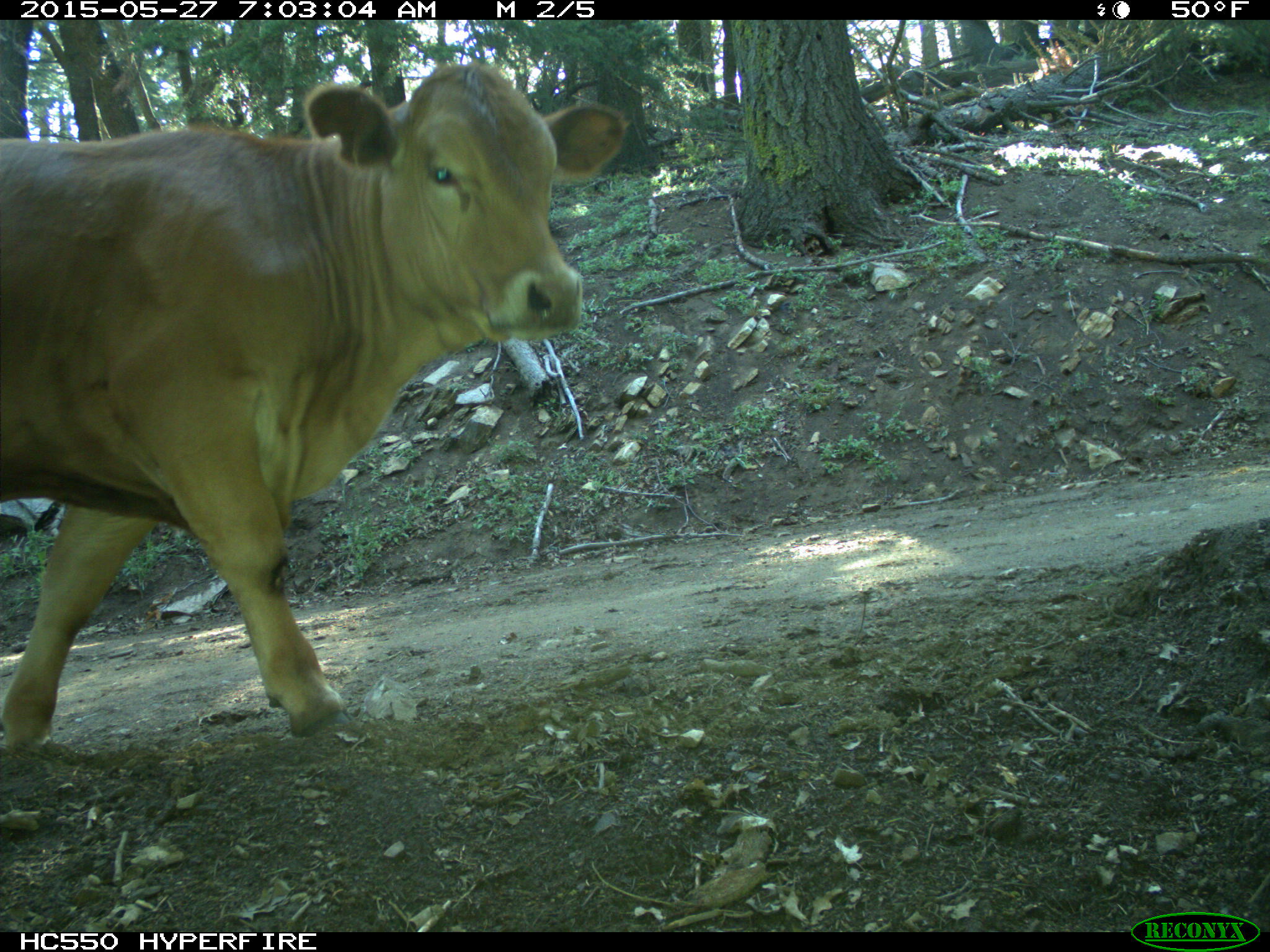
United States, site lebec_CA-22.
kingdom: Animalia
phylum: Chordata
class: Mammalia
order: Artiodactyla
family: Bovidae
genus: Bos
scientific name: Bos taurus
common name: domestic cow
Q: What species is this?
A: Bos taurus (domestic cow).